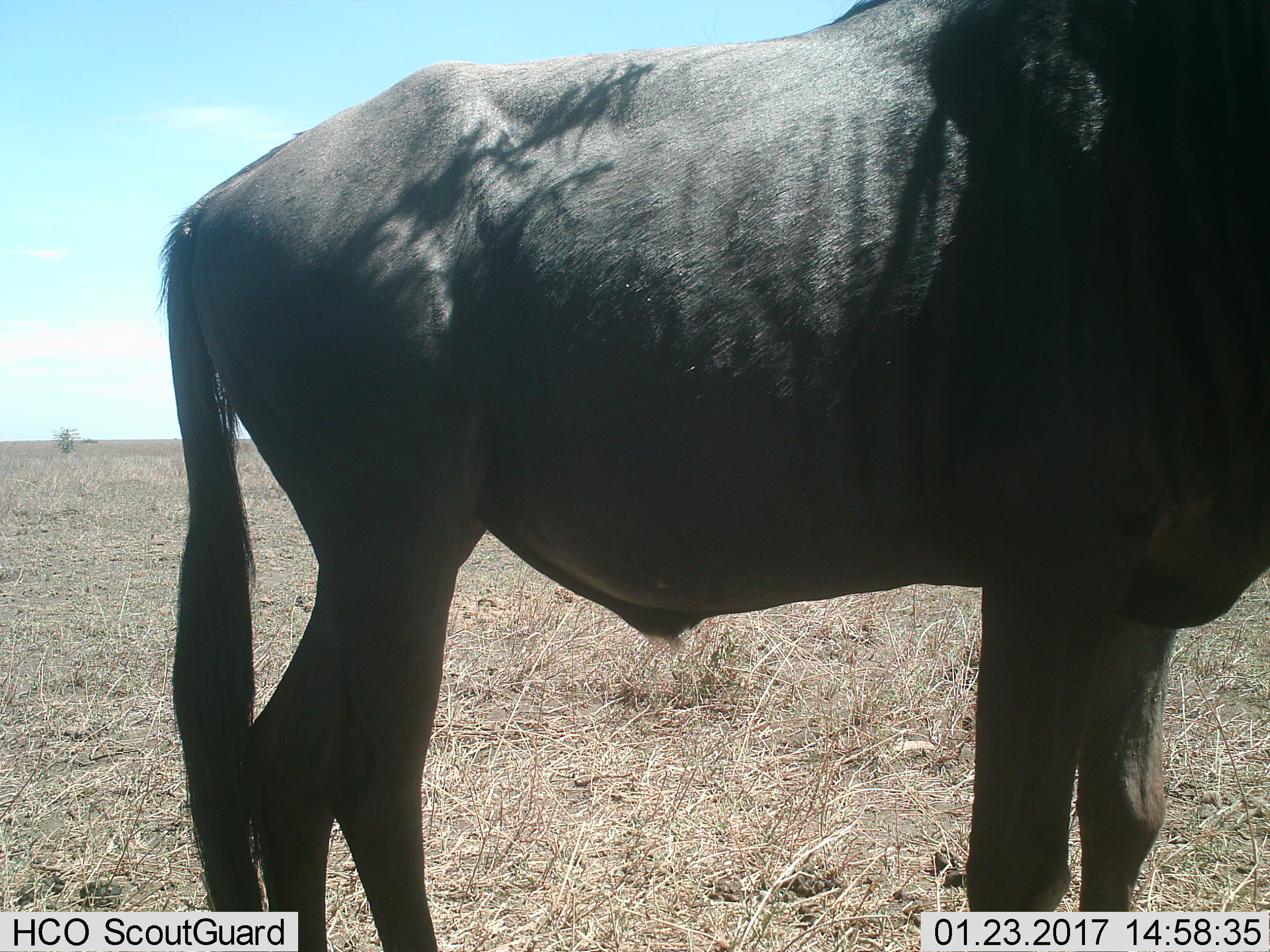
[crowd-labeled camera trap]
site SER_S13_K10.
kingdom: Animalia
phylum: Chordata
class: Mammalia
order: Artiodactyla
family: Bovidae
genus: Connochaetes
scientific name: Connochaetes taurinus taurinus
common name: blue wildebeest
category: wildebeestblue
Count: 1.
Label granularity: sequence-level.